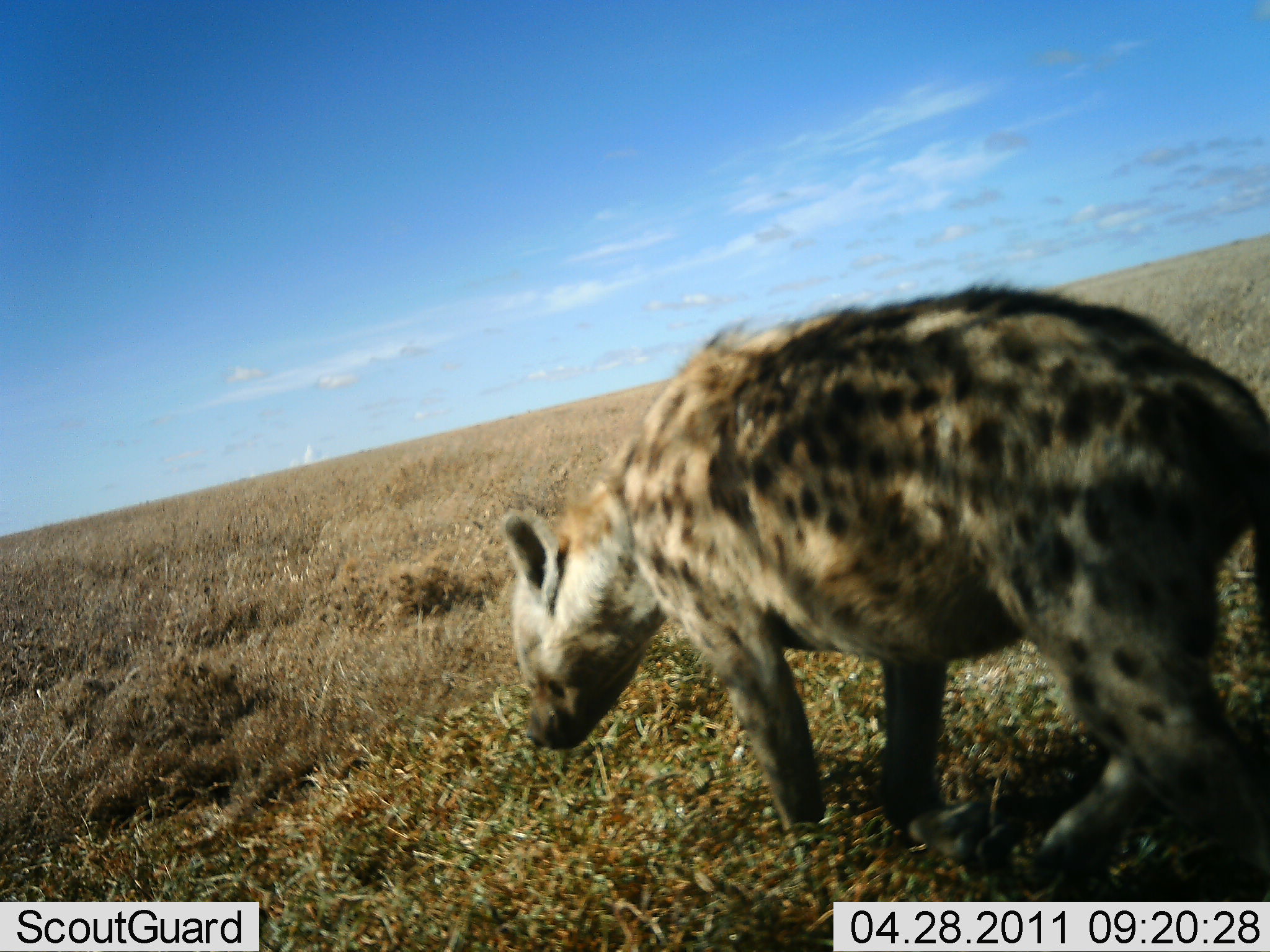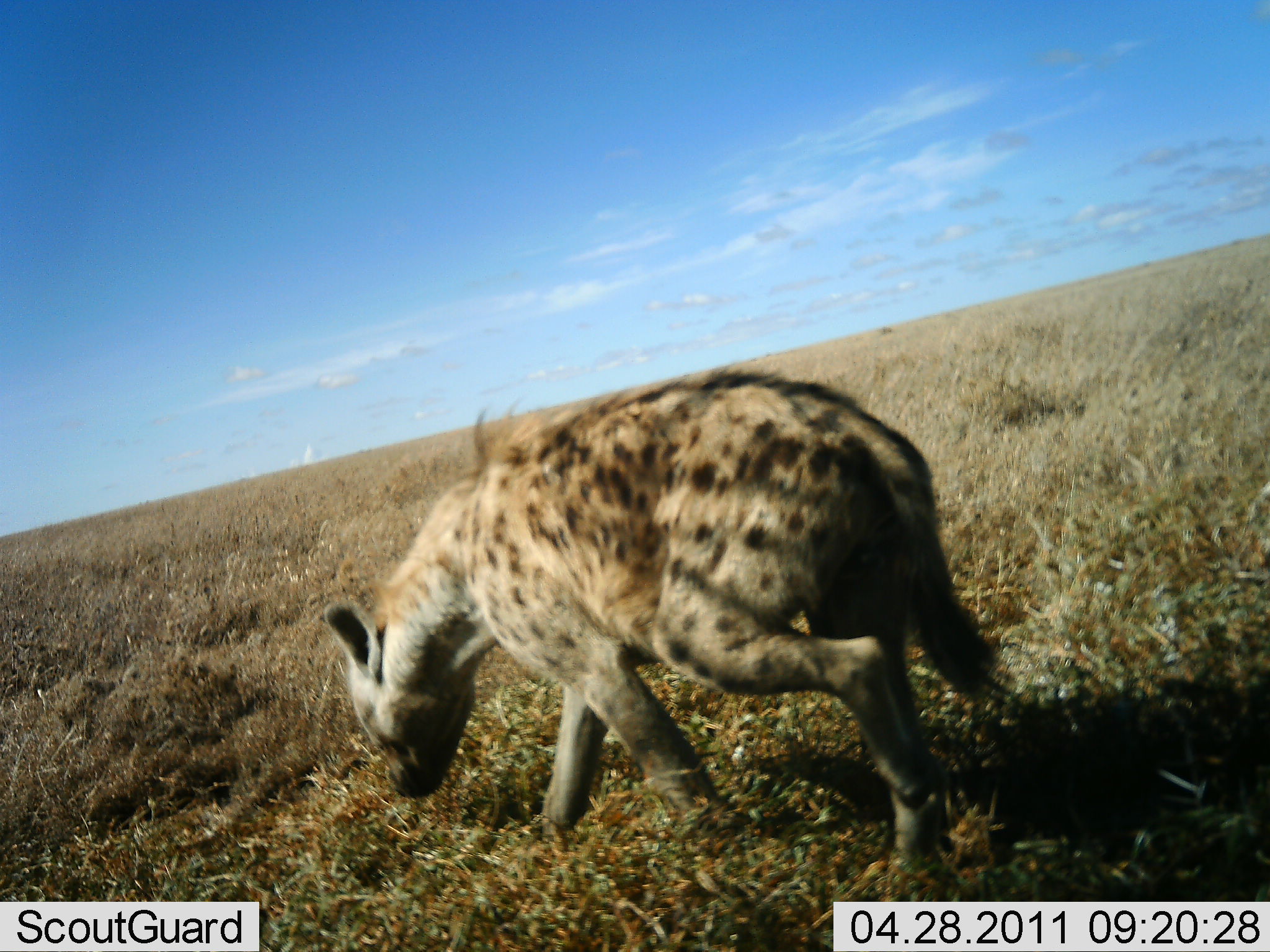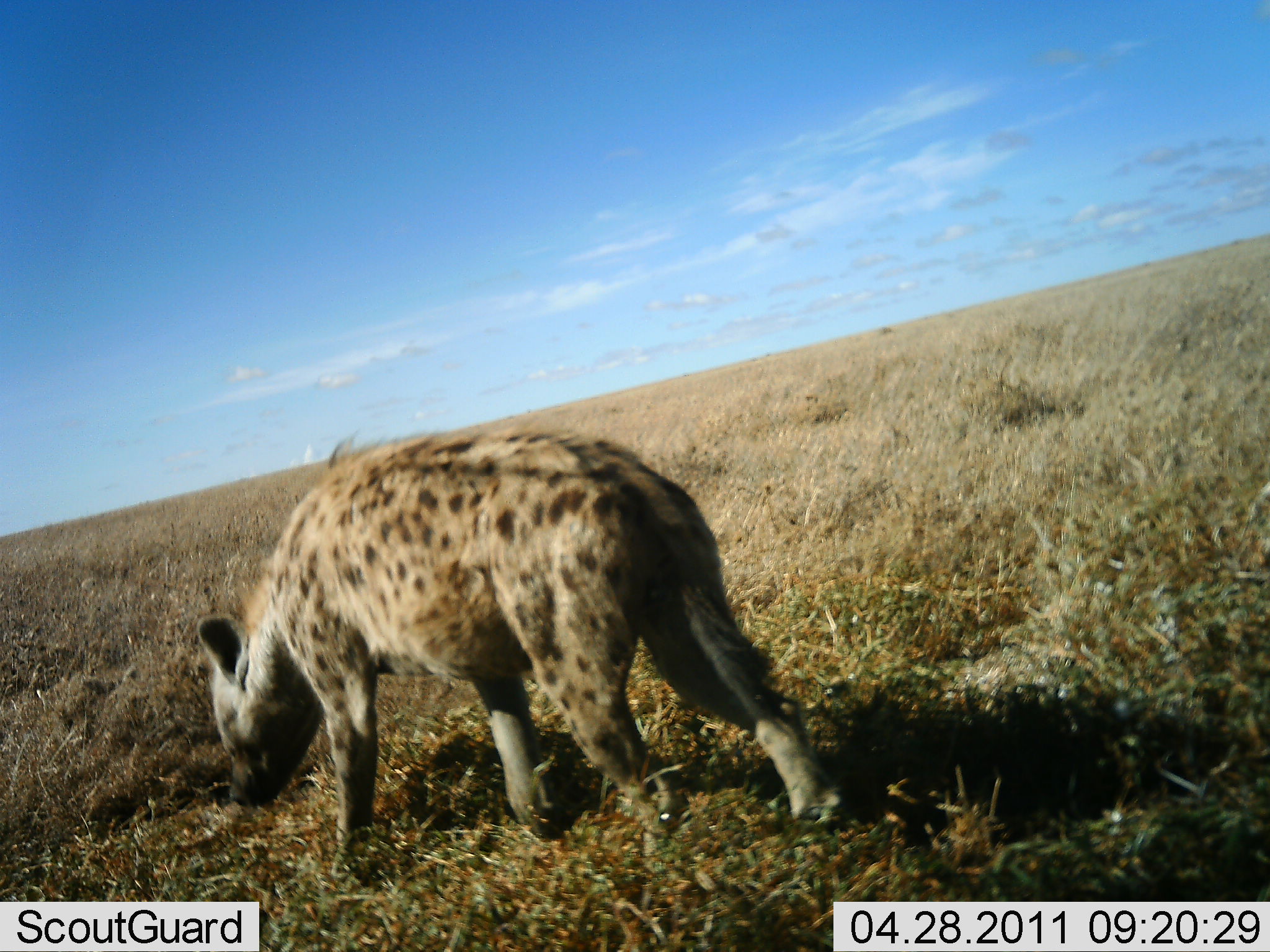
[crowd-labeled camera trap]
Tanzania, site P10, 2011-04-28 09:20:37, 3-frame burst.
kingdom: Animalia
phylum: Chordata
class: Mammalia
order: Carnivora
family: Hyaenidae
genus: Crocuta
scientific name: Crocuta crocuta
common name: spotted hyena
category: hyenaspotted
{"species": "hyenaspotted (spotted hyena) (Crocuta crocuta)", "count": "1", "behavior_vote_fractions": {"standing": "0%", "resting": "0%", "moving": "100%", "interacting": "0%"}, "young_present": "0%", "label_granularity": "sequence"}